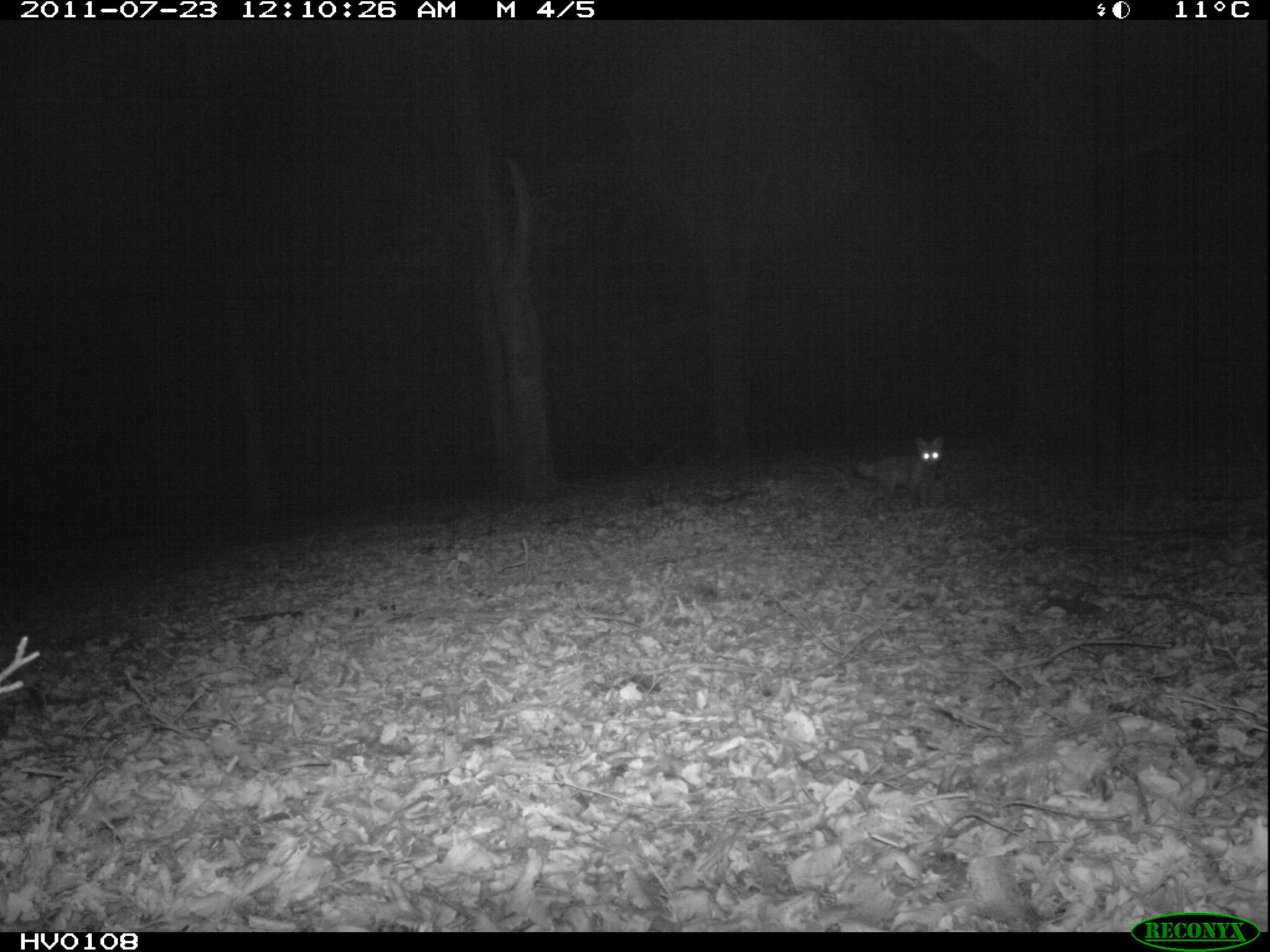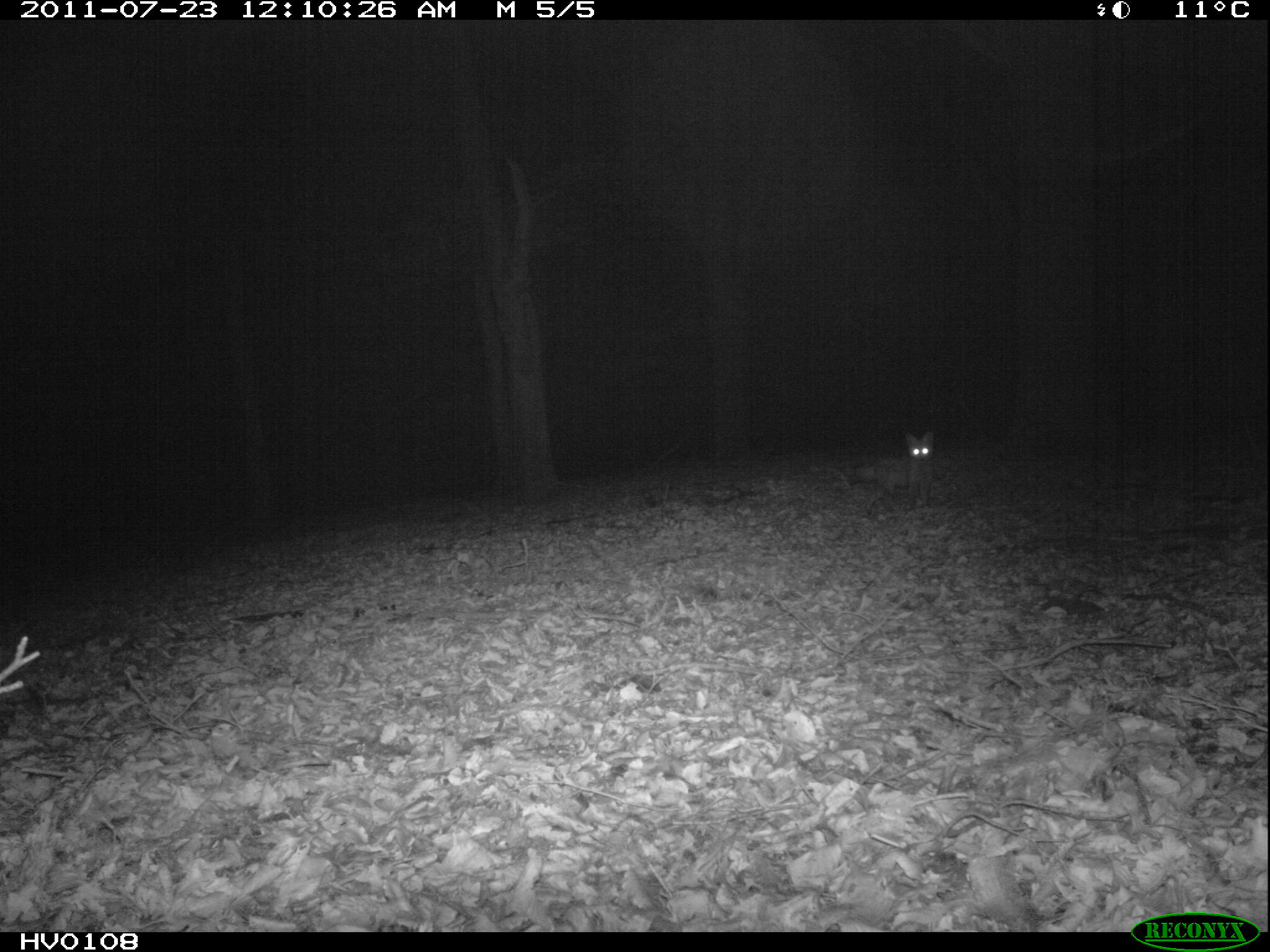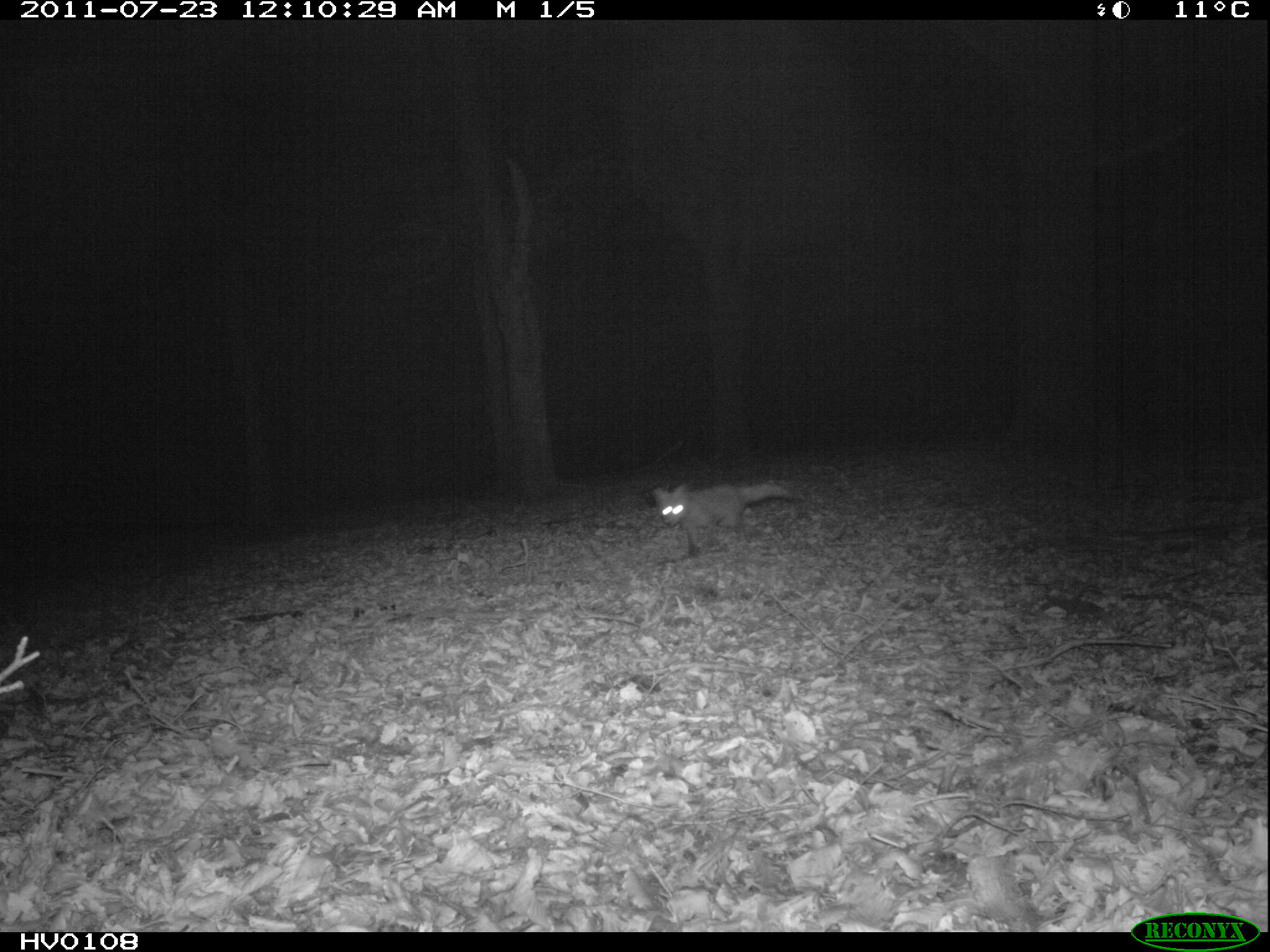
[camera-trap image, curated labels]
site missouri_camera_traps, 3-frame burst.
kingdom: Animalia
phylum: Chordata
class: Mammalia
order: Carnivora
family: Canidae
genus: Vulpes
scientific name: Vulpes vulpes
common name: red fox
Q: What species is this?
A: Red fox (Vulpes vulpes).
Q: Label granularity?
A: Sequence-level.